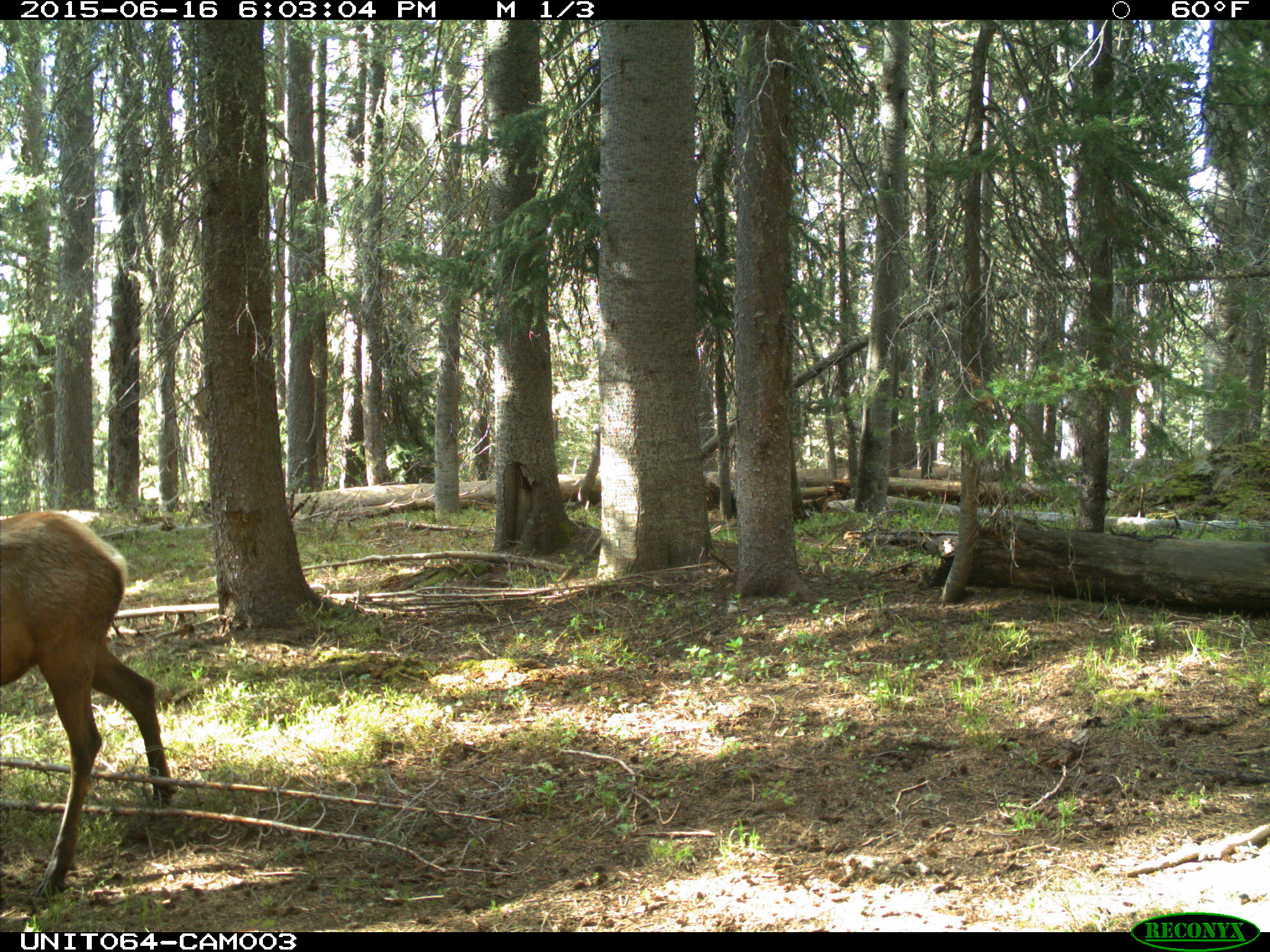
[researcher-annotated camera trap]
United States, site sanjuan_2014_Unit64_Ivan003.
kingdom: Animalia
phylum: Chordata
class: Mammalia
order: Artiodactyla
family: Cervidae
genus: Cervus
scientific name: Cervus elaphus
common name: red deer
Cervus elaphus (red deer).